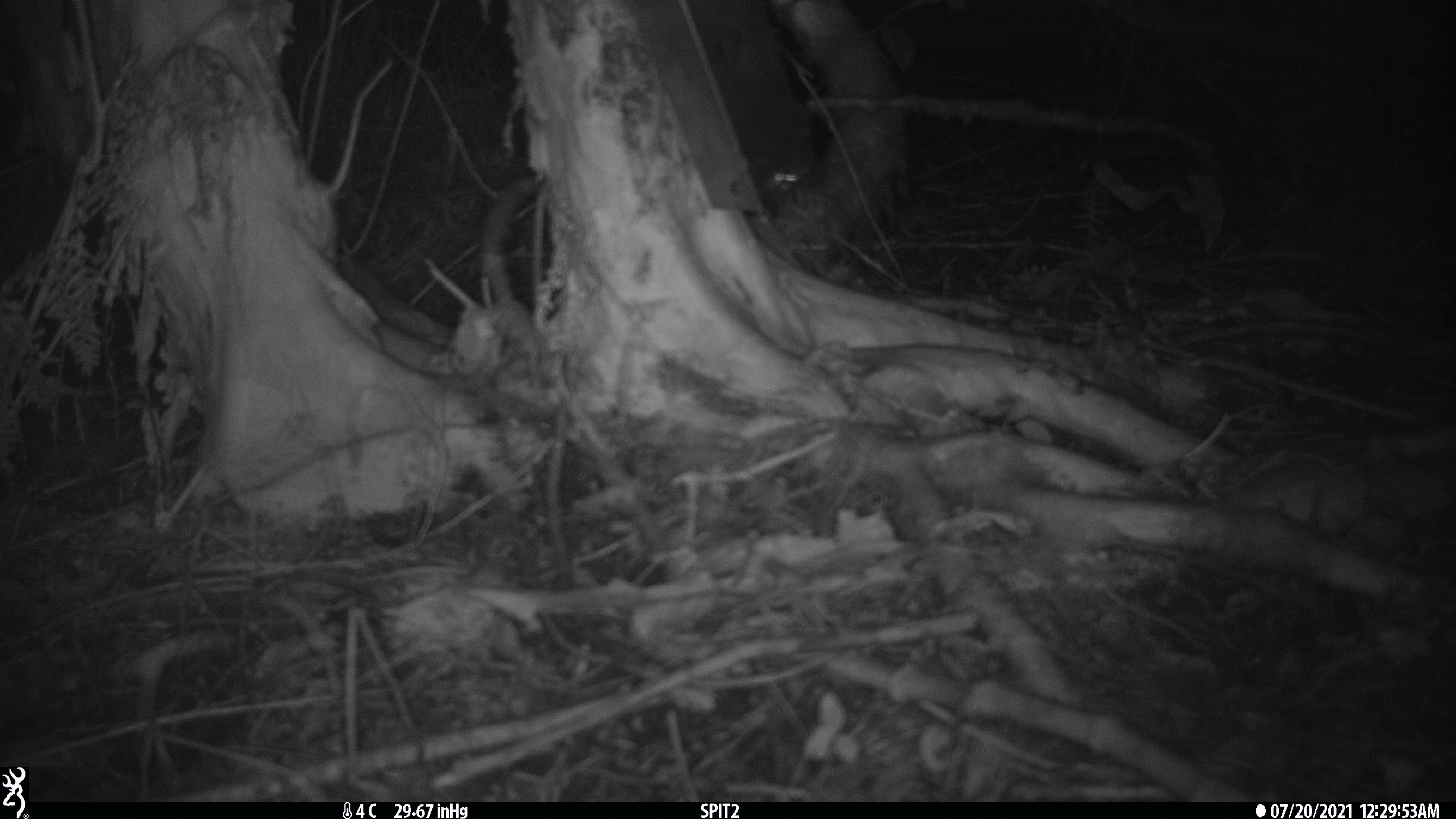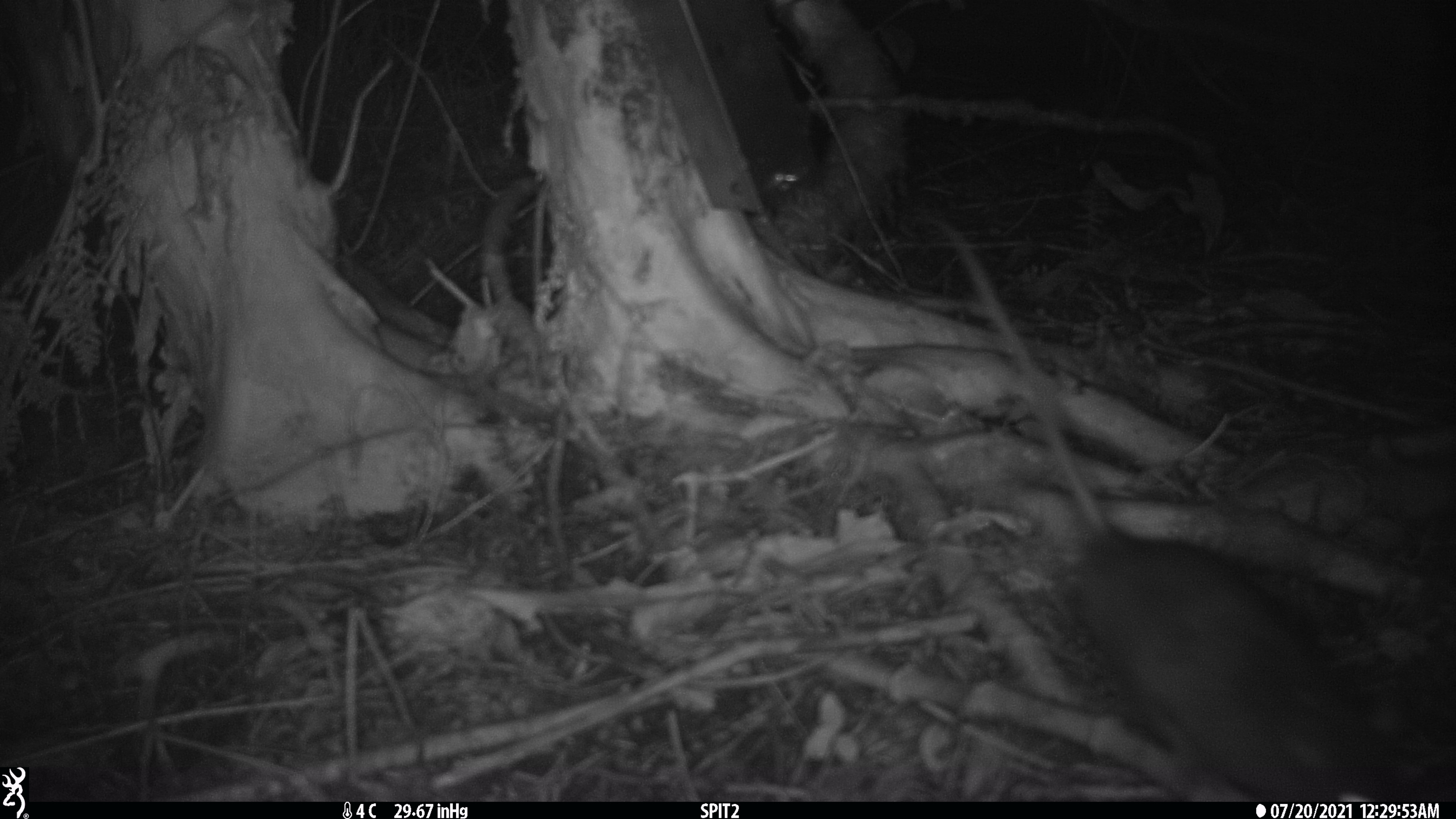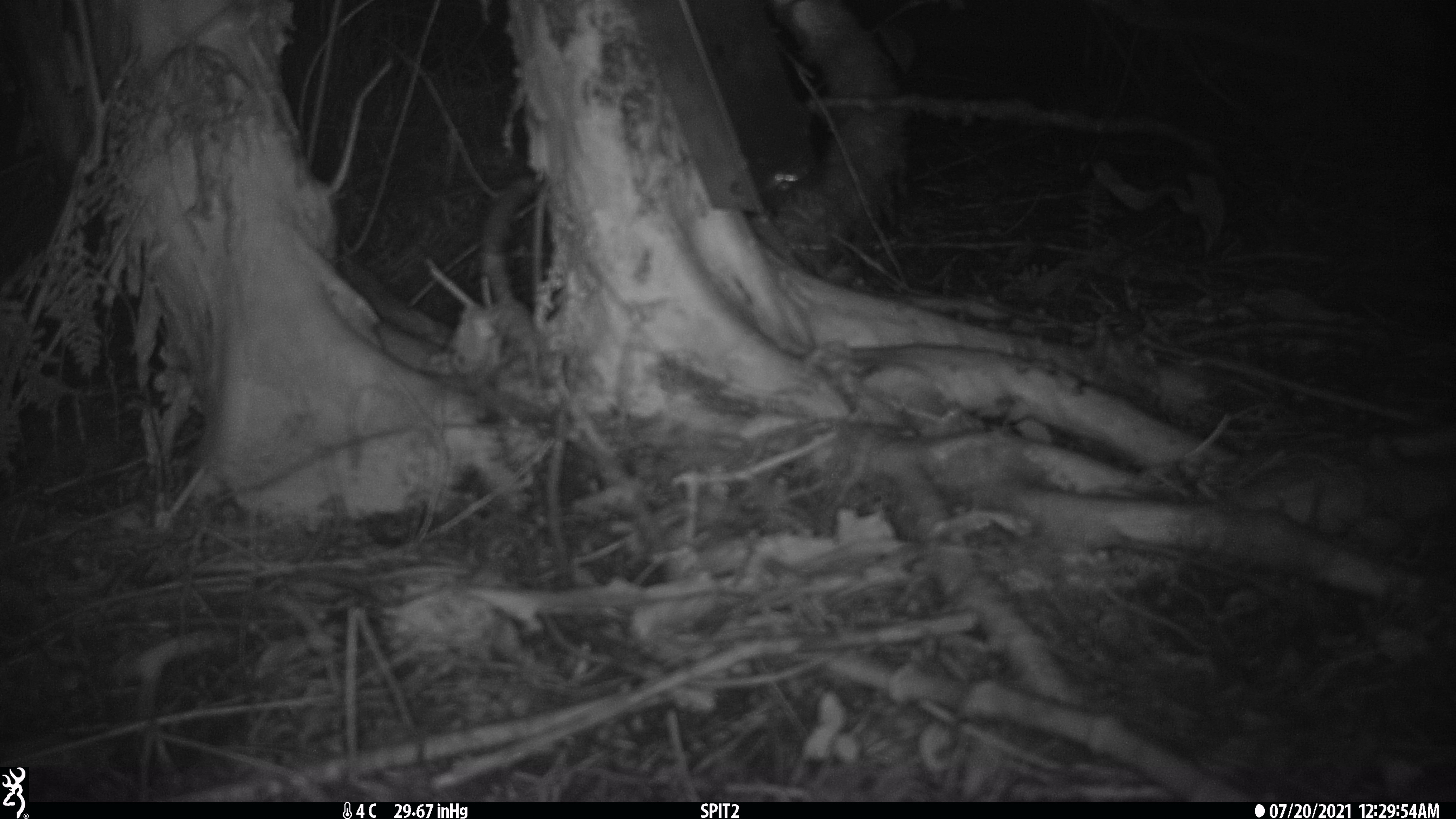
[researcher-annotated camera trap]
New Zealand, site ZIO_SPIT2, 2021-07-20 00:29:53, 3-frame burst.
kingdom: Animalia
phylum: Chordata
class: Mammalia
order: Rodentia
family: Muridae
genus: Rattus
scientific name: Rattus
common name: rat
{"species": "rat (Rattus)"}